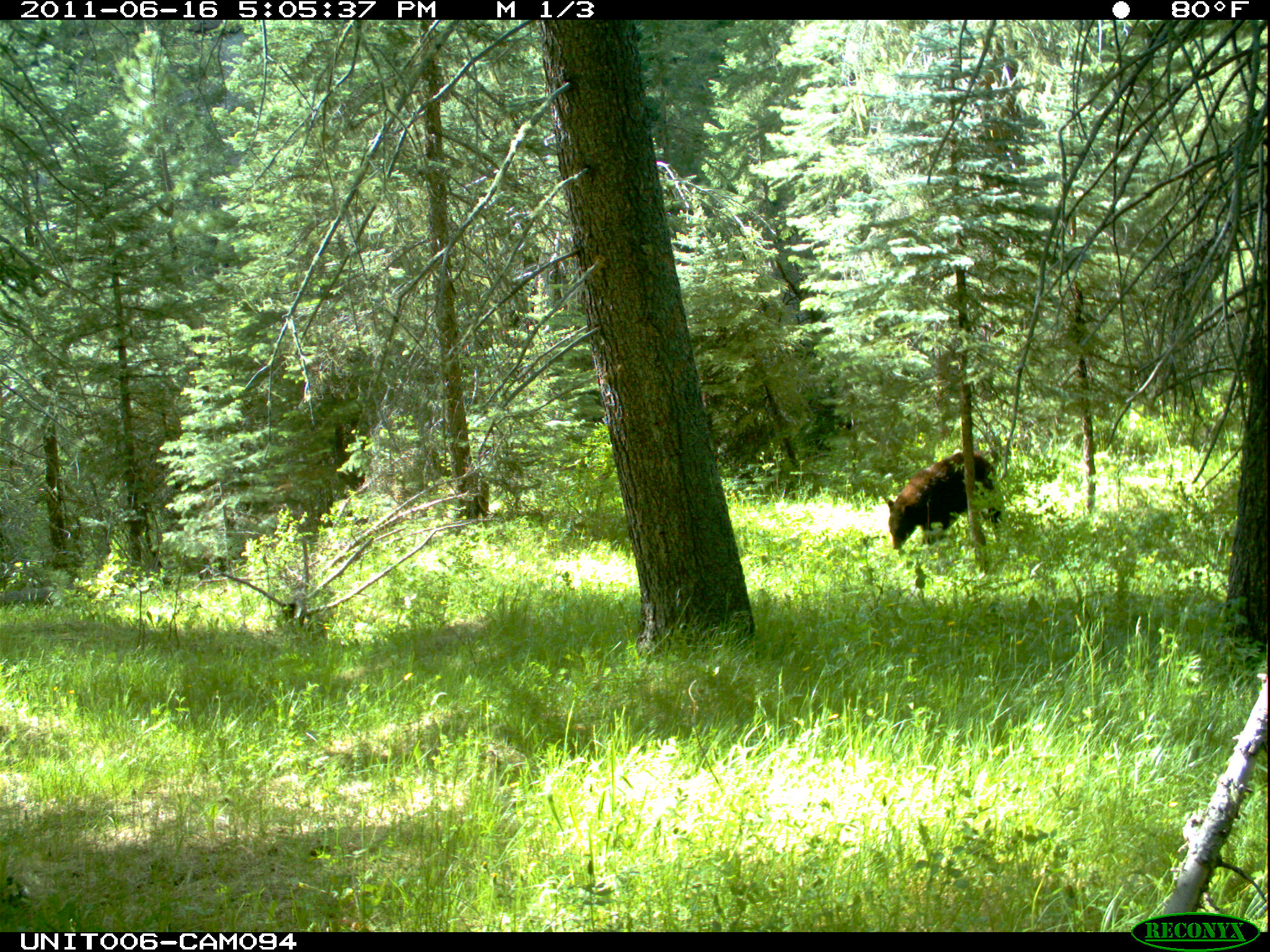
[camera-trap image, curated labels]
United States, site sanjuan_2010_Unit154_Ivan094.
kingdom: Animalia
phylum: Chordata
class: Mammalia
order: Carnivora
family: Ursidae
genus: Ursus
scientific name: Ursus americanus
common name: american black bear